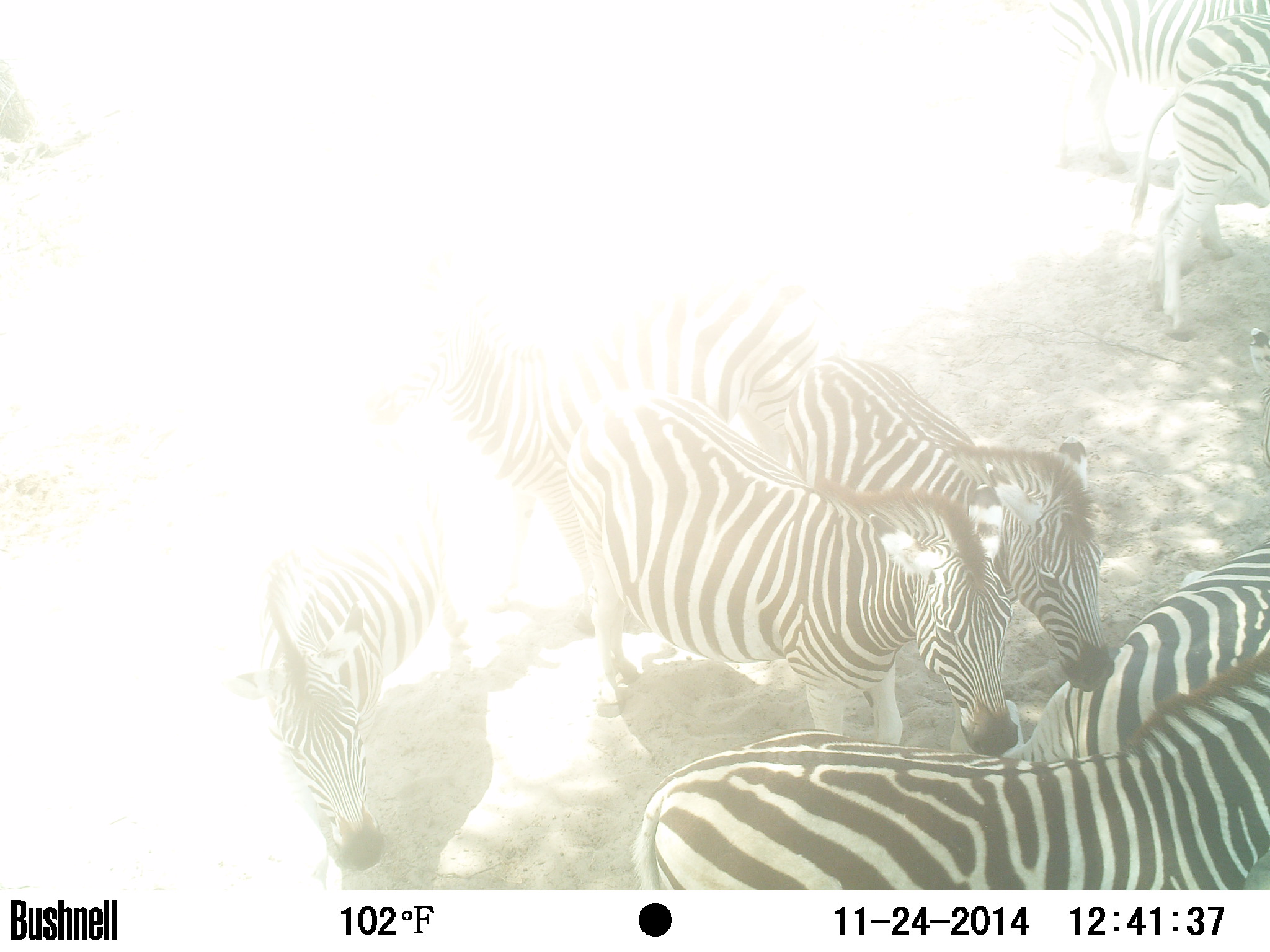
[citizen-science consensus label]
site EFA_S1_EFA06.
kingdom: Animalia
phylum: Chordata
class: Mammalia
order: Perissodactyla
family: Equidae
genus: Equus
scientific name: Equus quagga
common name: plains zebra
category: zebraplains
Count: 8.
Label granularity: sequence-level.